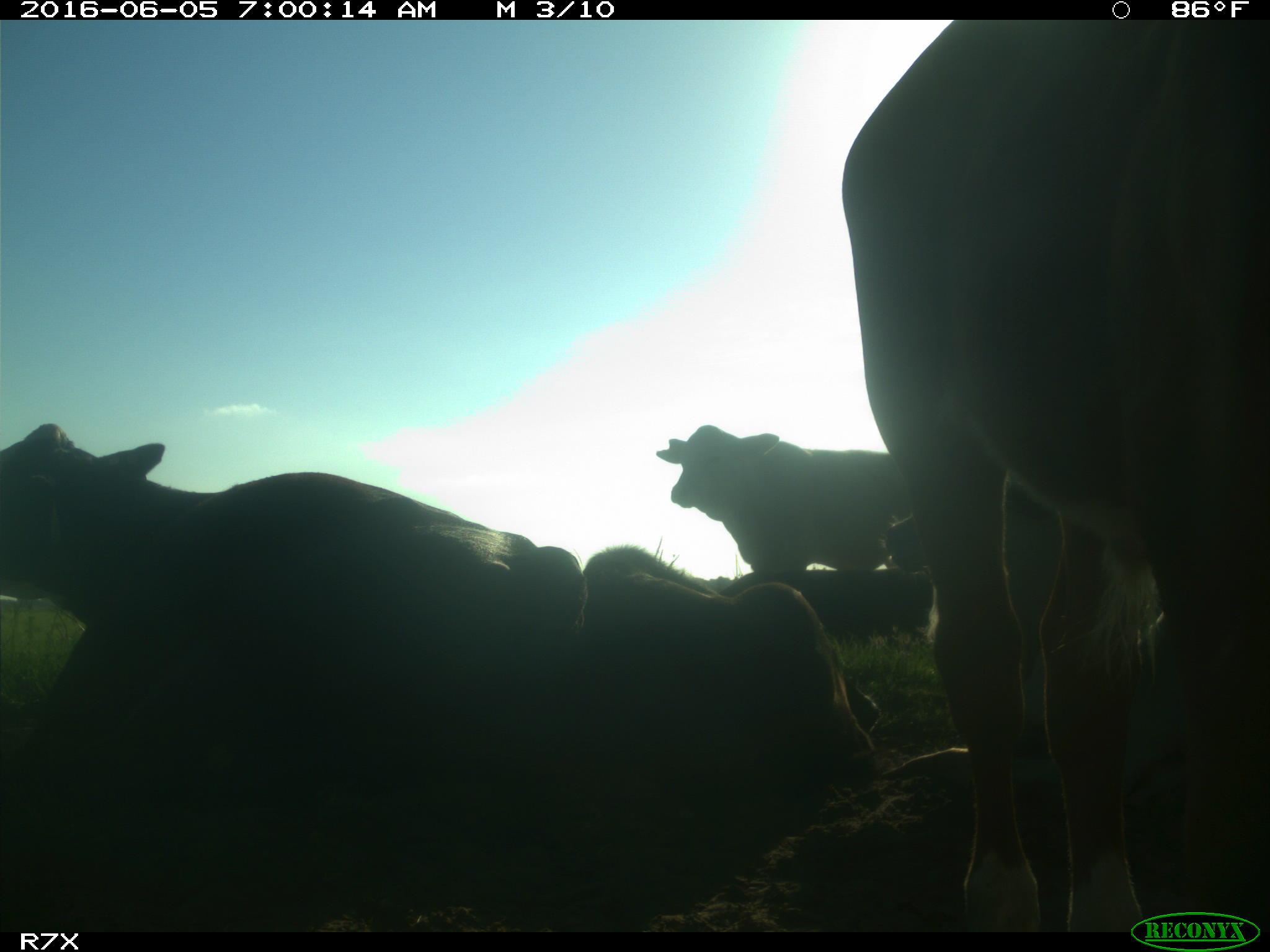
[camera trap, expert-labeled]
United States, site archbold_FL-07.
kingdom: Animalia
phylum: Chordata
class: Mammalia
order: Artiodactyla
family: Bovidae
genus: Bos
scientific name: Bos taurus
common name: domestic cow